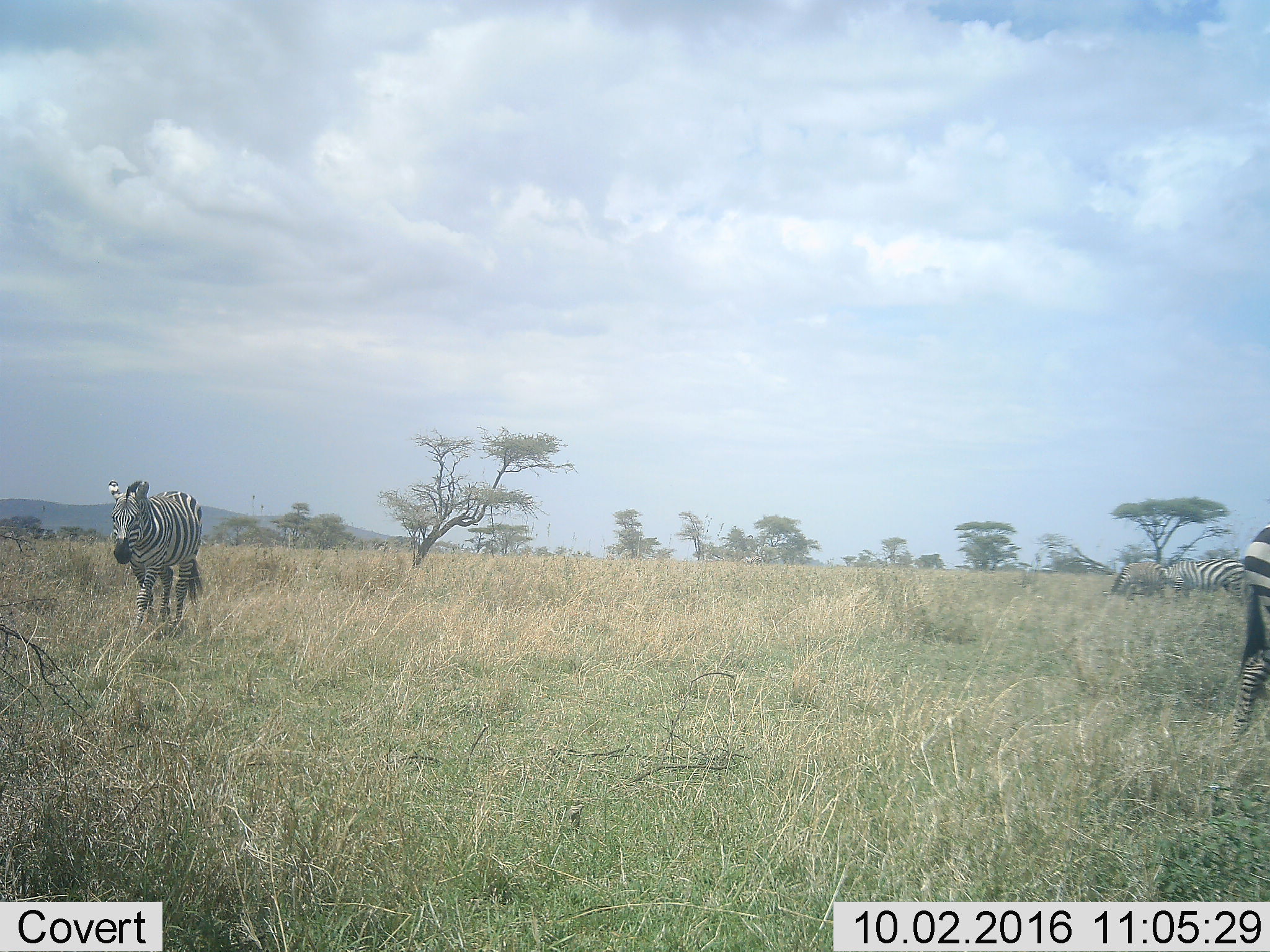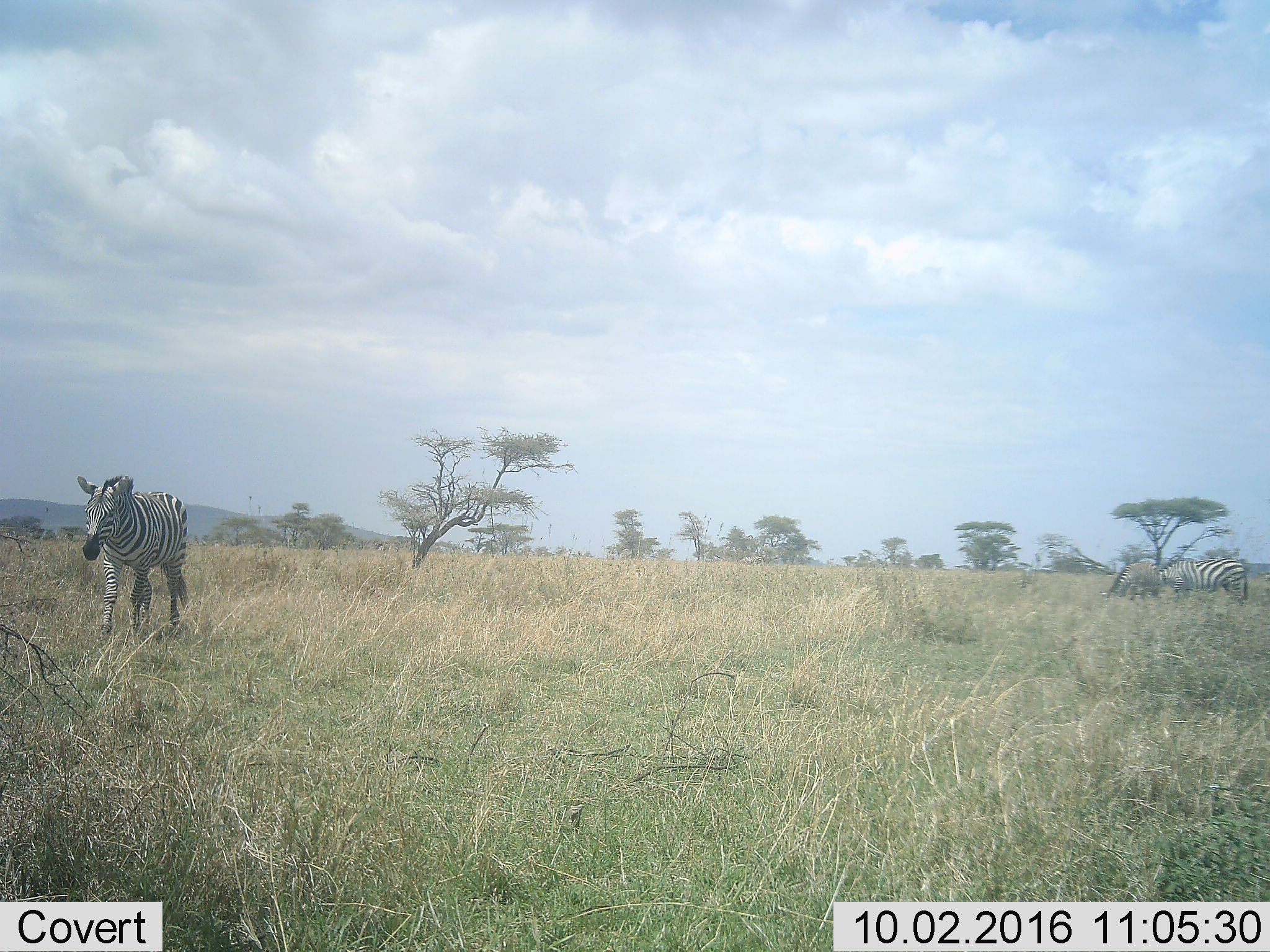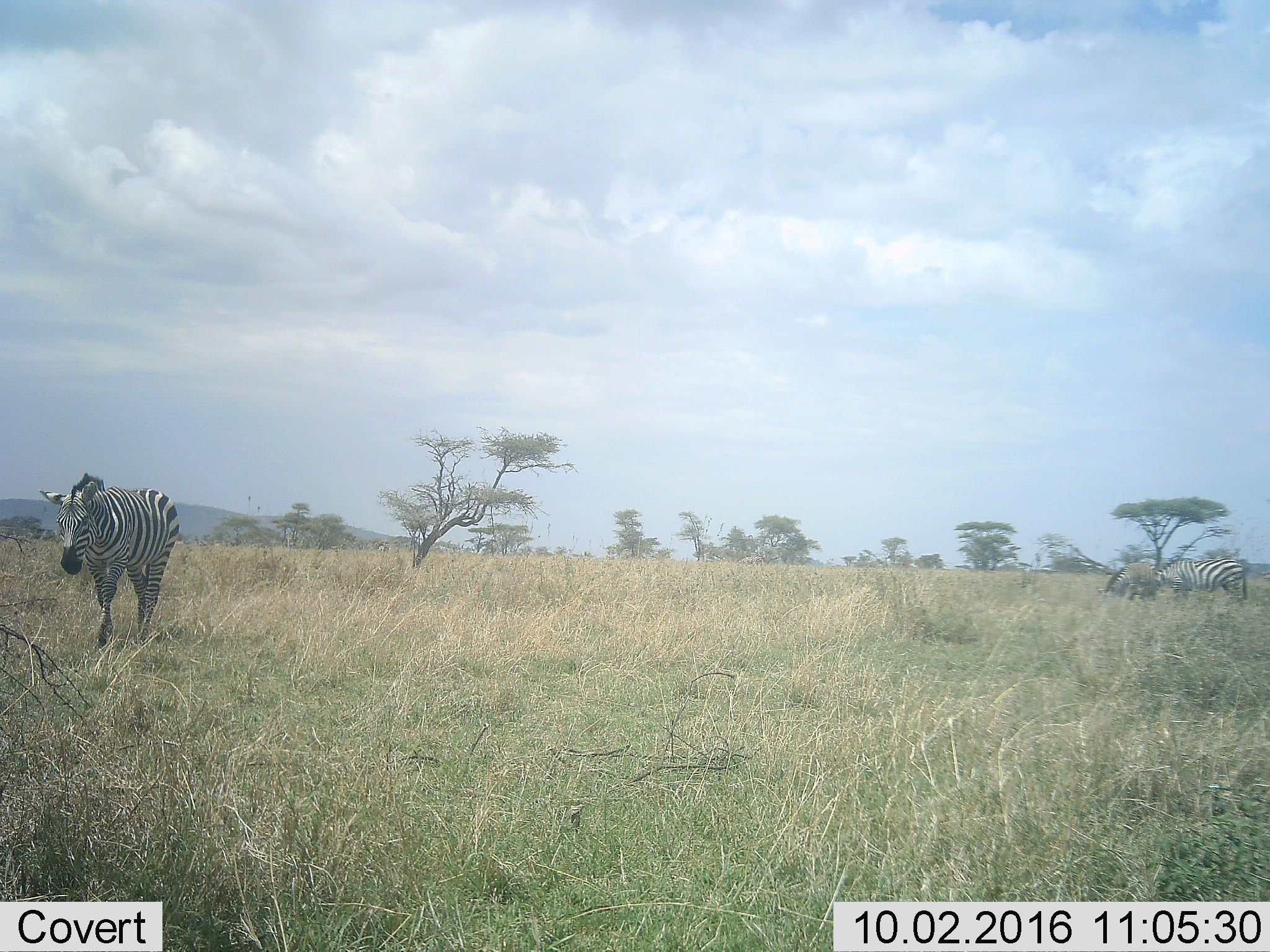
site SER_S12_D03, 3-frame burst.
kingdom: Animalia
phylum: Chordata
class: Mammalia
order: Perissodactyla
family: Equidae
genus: Equus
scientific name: Equus quagga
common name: plains zebra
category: zebraplains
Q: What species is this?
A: Zebraplains (plains zebra) (Equus quagga).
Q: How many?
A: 5.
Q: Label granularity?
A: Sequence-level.